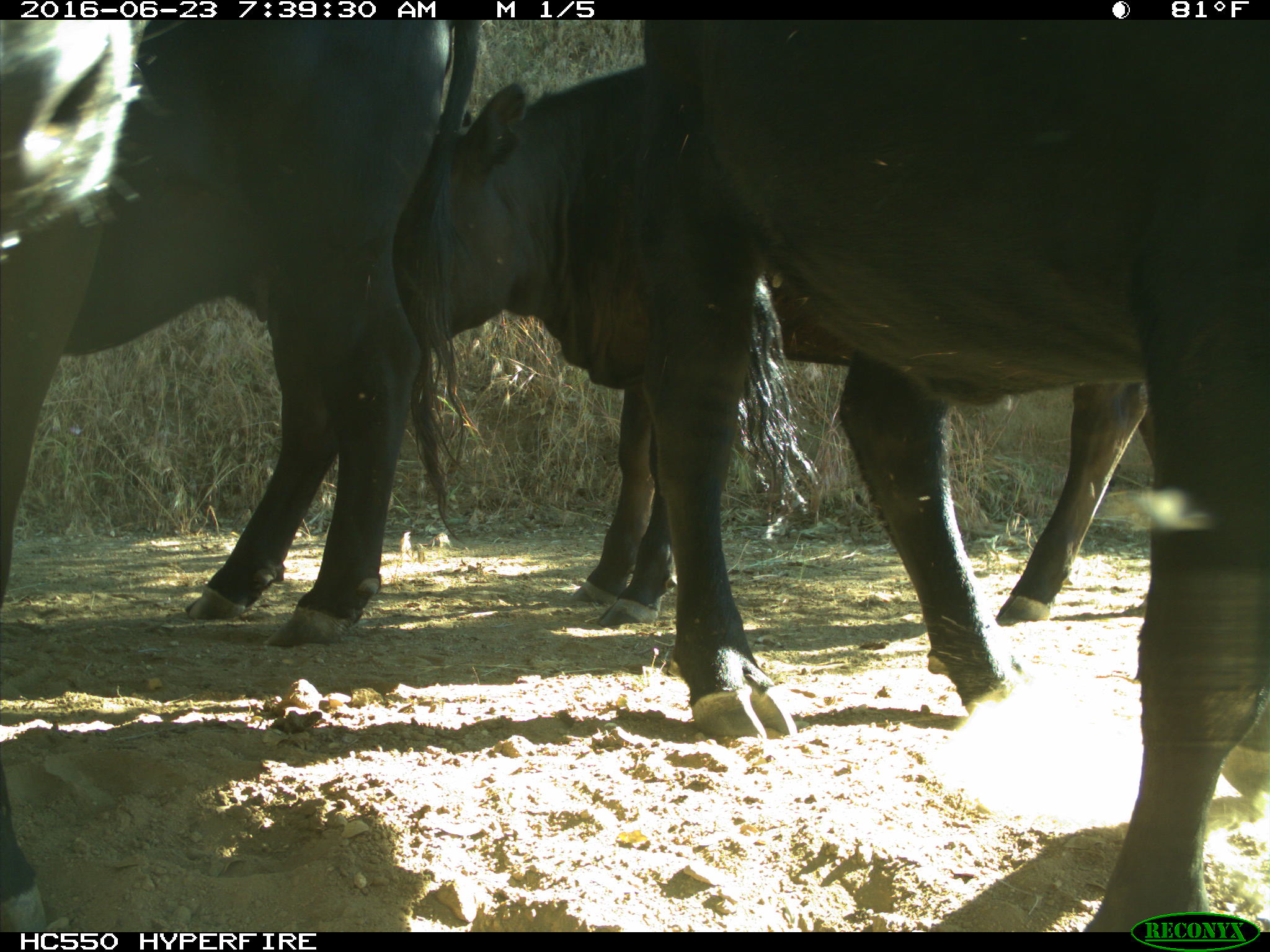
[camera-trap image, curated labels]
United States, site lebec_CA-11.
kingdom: Animalia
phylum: Chordata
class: Mammalia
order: Artiodactyla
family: Bovidae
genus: Bos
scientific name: Bos taurus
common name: domestic cow